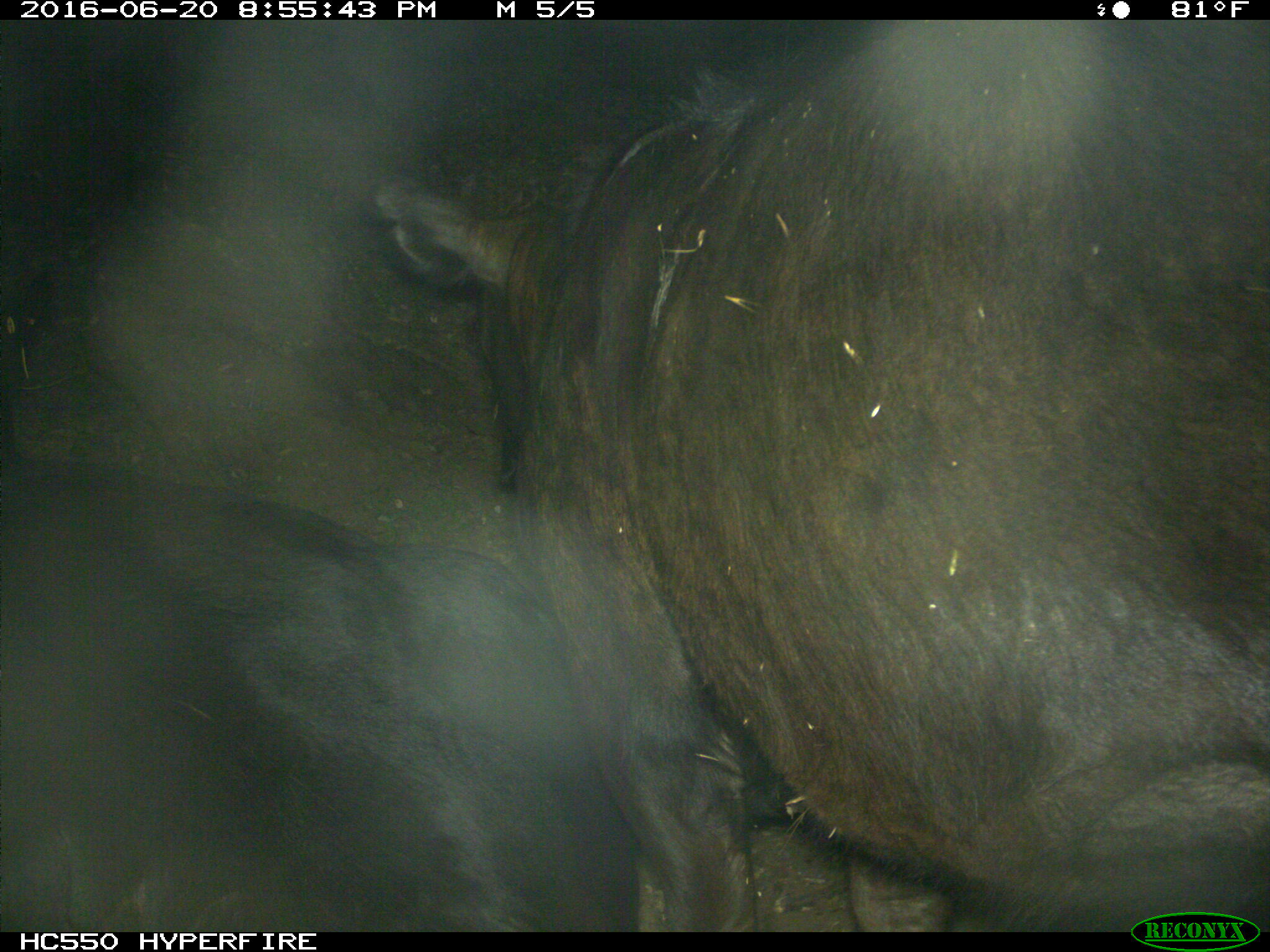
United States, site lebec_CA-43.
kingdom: Animalia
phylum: Chordata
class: Mammalia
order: Artiodactyla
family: Bovidae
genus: Bos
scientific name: Bos taurus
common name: domestic cow